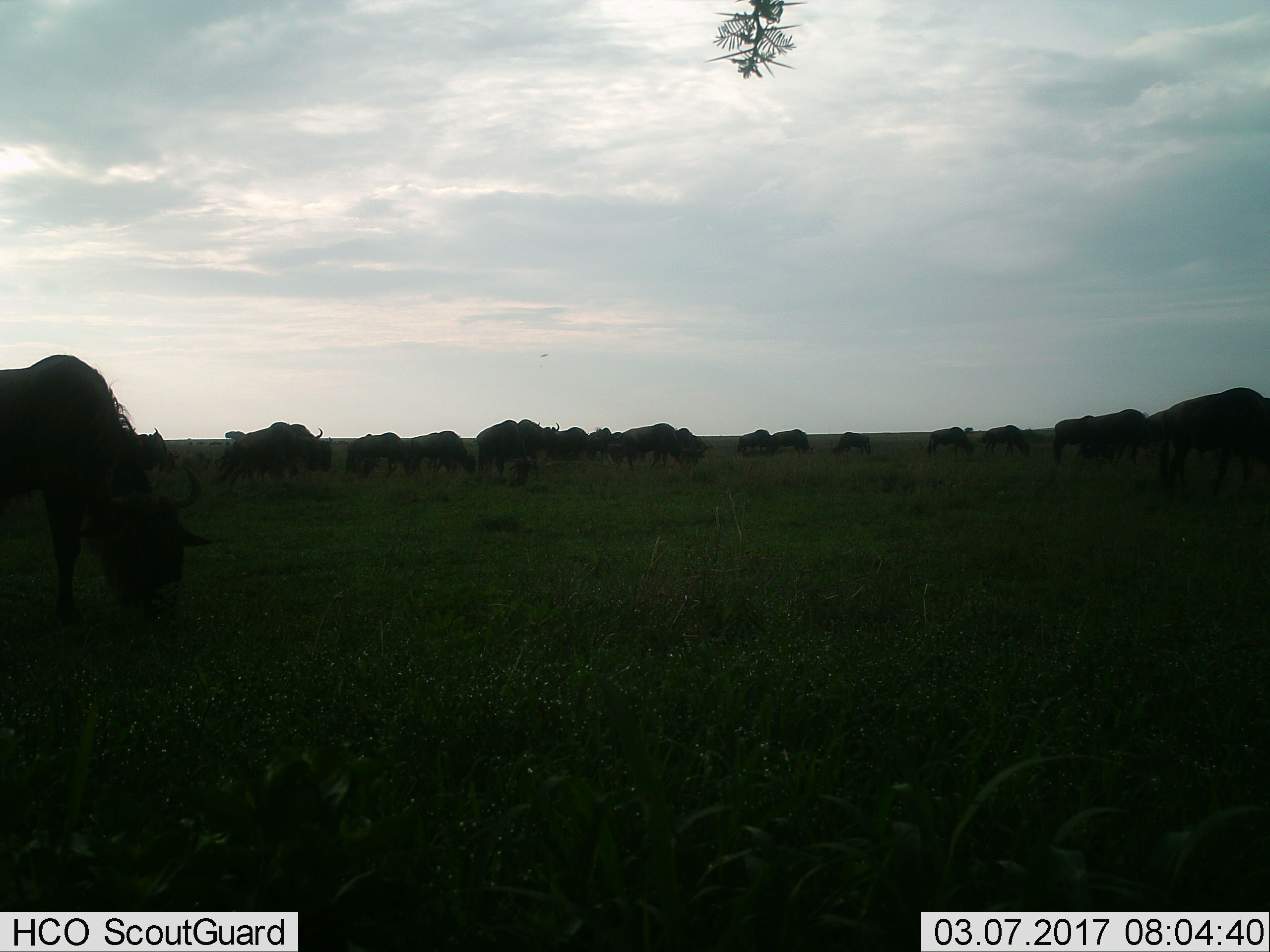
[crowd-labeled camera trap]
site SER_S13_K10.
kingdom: Animalia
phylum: Chordata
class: Mammalia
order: Artiodactyla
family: Bovidae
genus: Connochaetes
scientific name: Connochaetes taurinus taurinus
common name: blue wildebeest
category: wildebeestblue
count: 11-50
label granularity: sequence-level